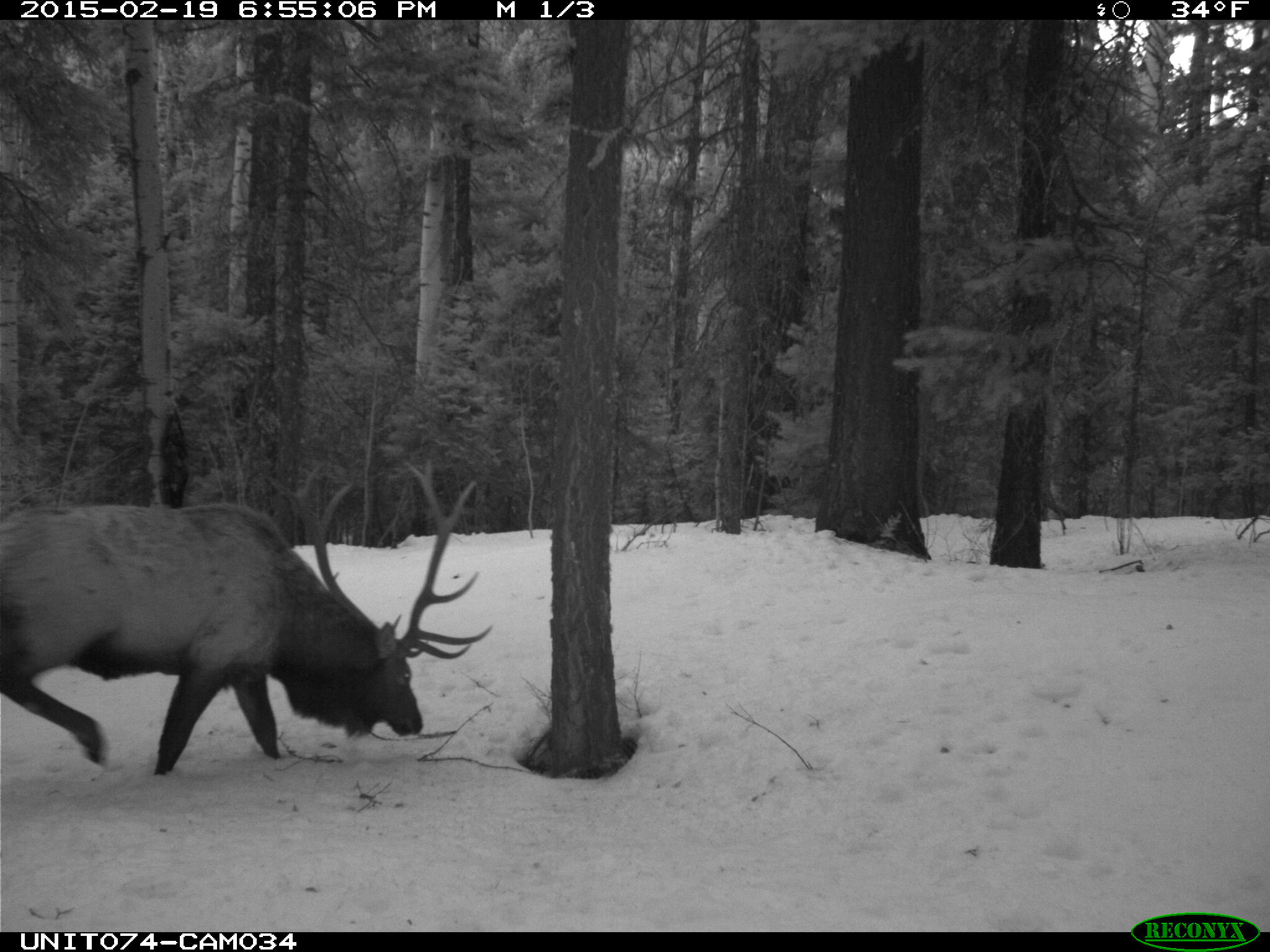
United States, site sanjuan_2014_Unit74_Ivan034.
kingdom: Animalia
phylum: Chordata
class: Mammalia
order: Artiodactyla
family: Cervidae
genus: Cervus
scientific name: Cervus elaphus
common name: red deer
Cervus elaphus (red deer).